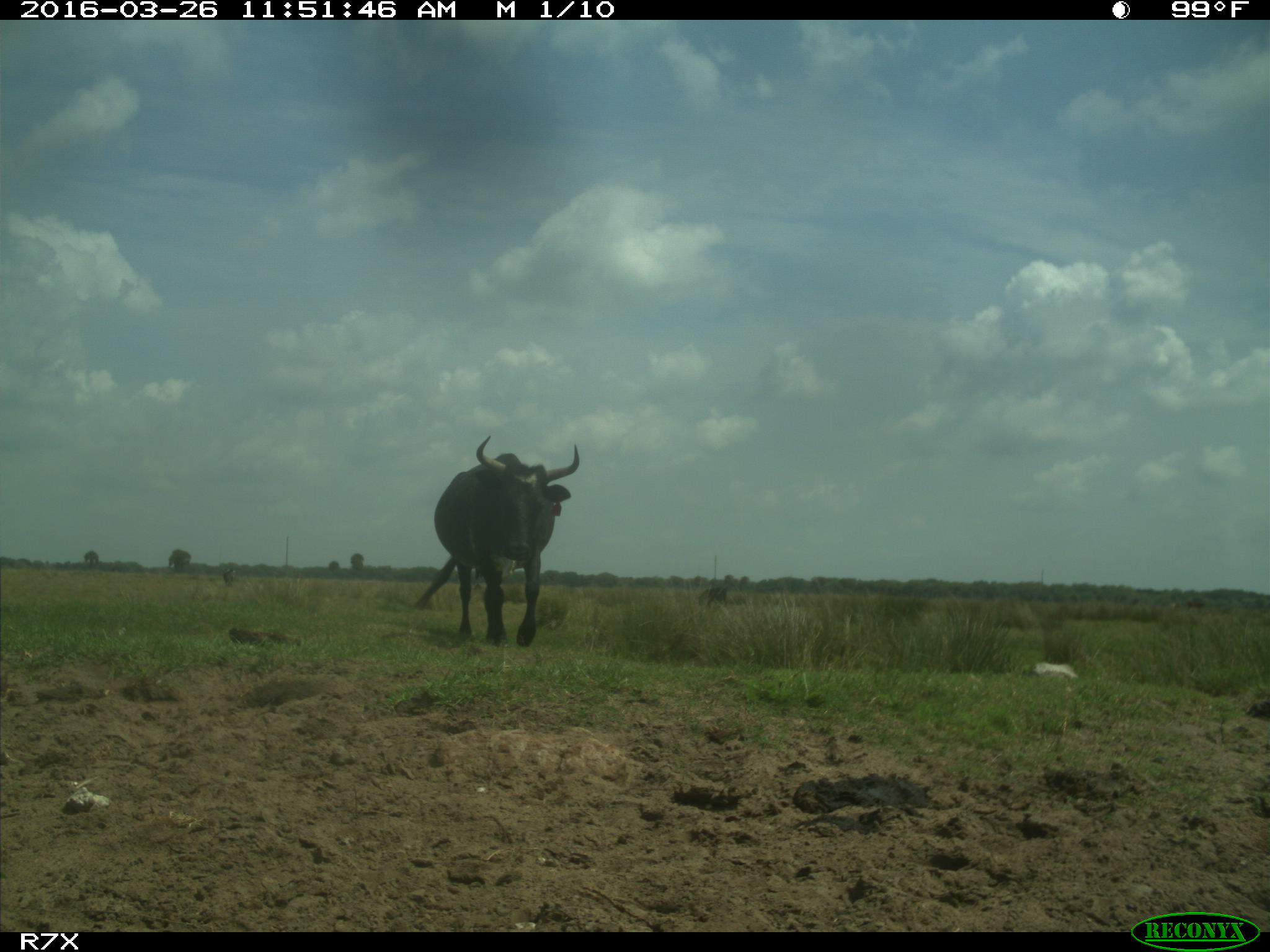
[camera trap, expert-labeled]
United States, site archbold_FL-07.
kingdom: Animalia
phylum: Chordata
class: Mammalia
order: Artiodactyla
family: Bovidae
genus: Bos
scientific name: Bos taurus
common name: domestic cow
Bos taurus (domestic cow).